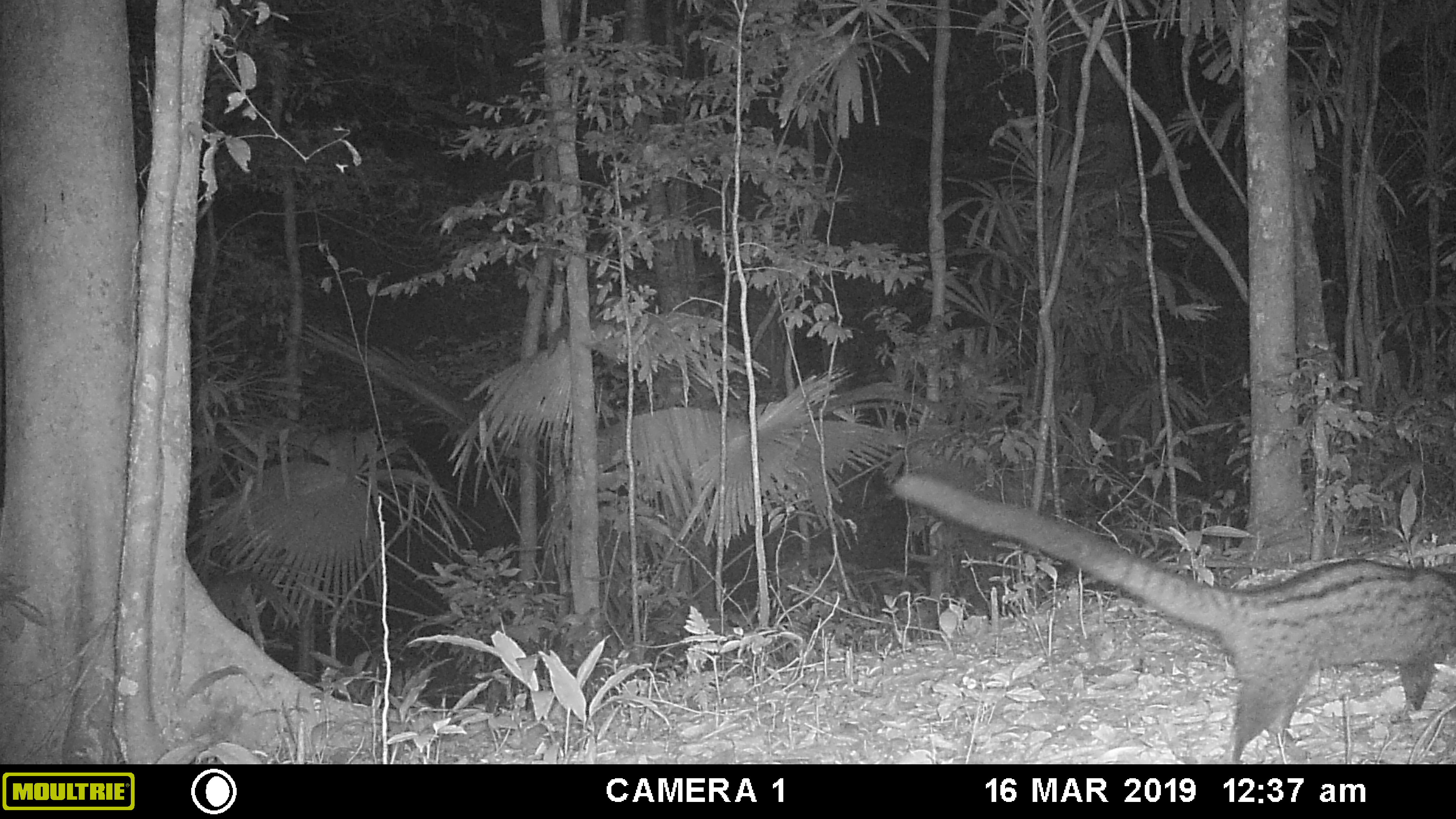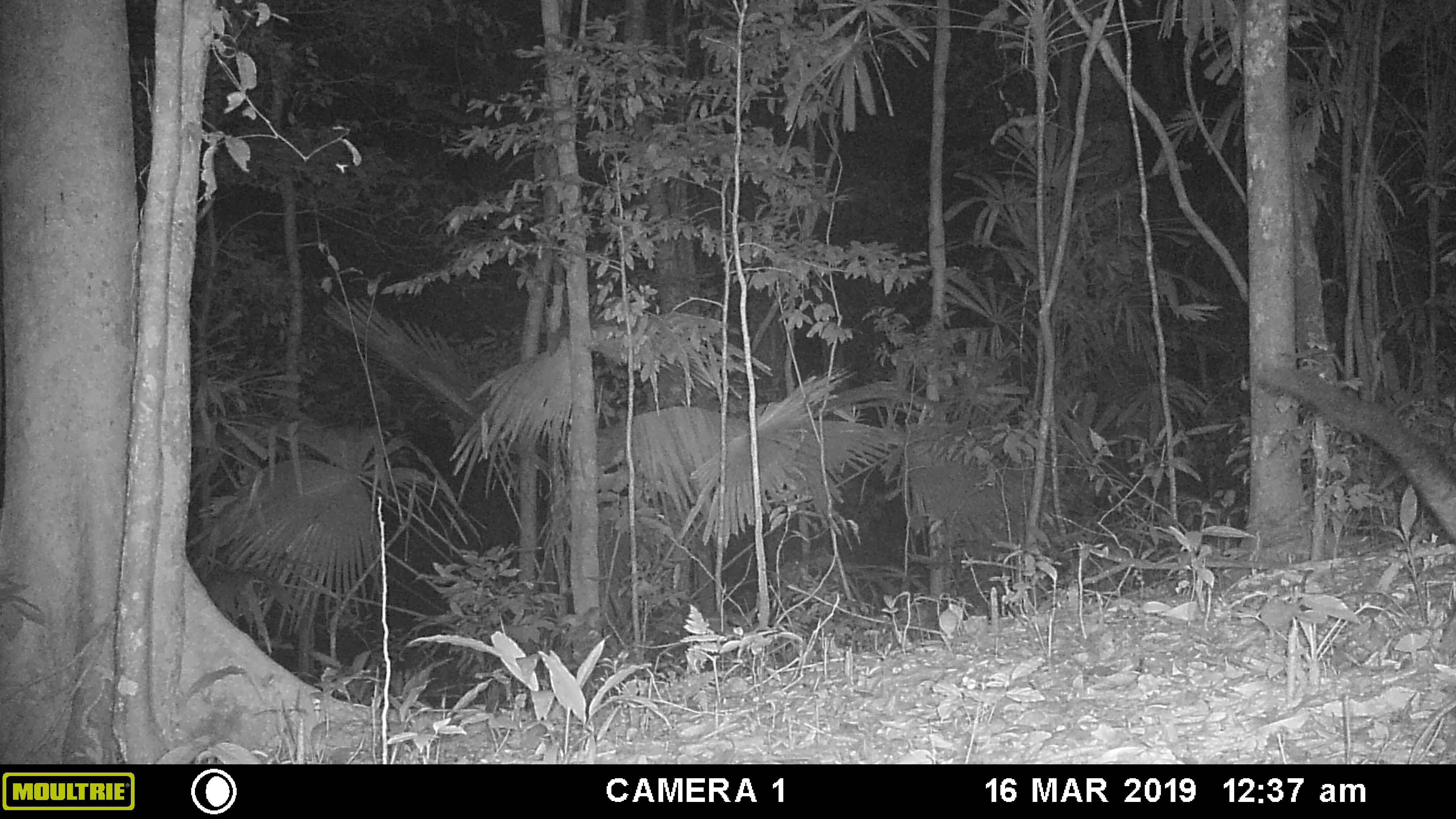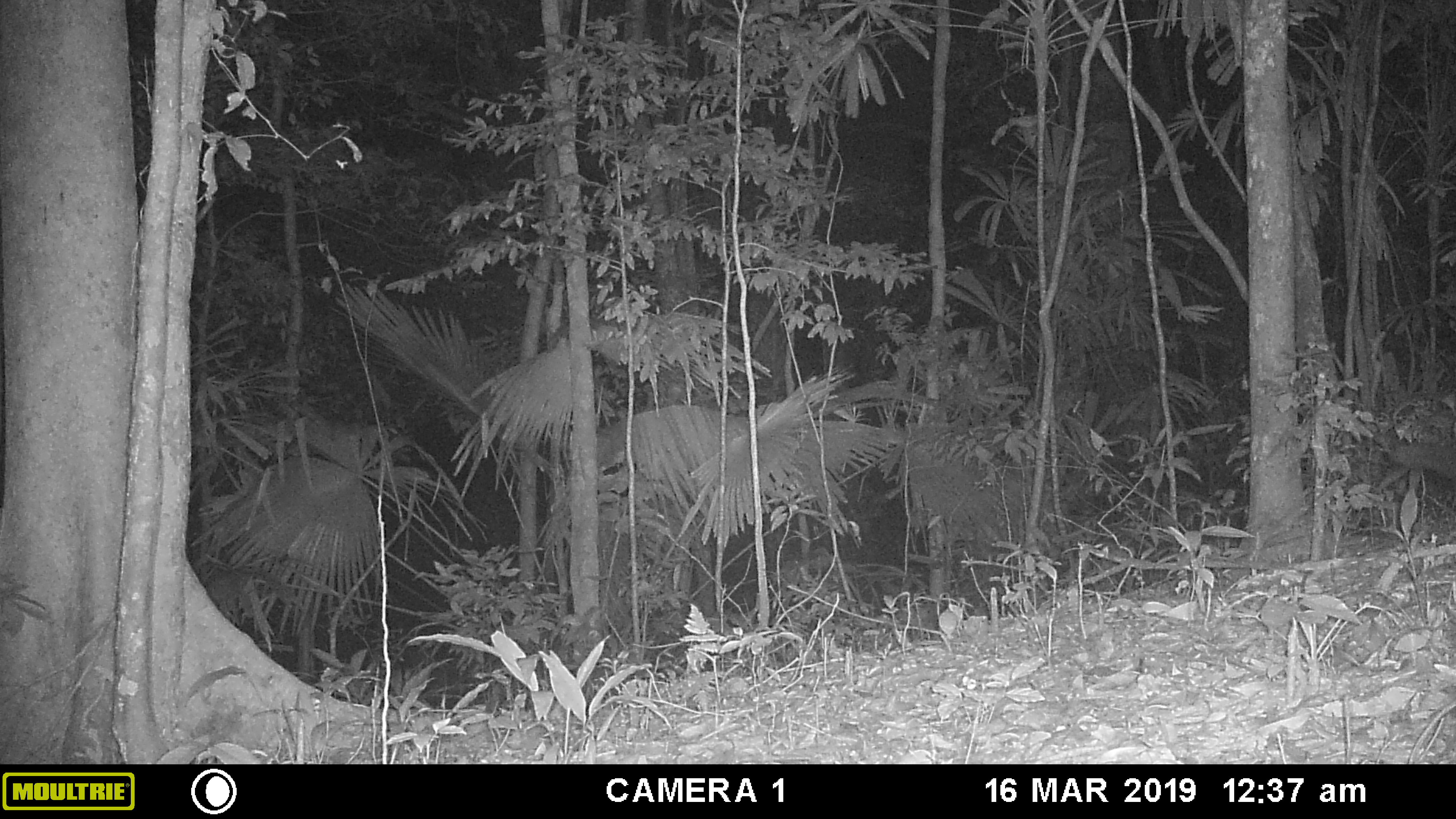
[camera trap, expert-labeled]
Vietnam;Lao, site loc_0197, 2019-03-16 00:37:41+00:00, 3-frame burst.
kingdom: Animalia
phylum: Chordata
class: Mammalia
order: Carnivora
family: Viverridae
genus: Paradoxurus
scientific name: Paradoxurus hermaphroditus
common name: common palm civet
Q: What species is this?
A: Common palm civet (Paradoxurus hermaphroditus).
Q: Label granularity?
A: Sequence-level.